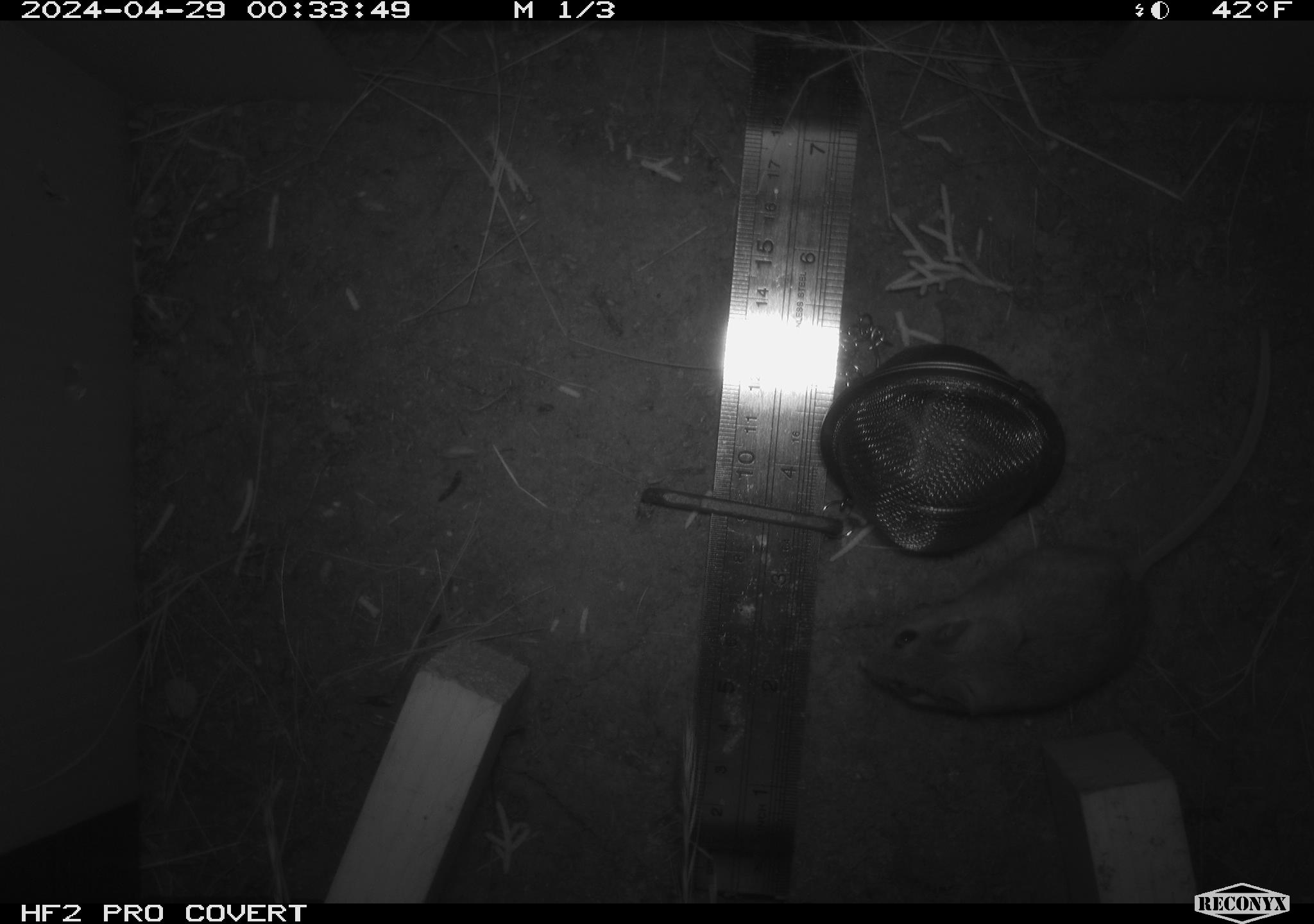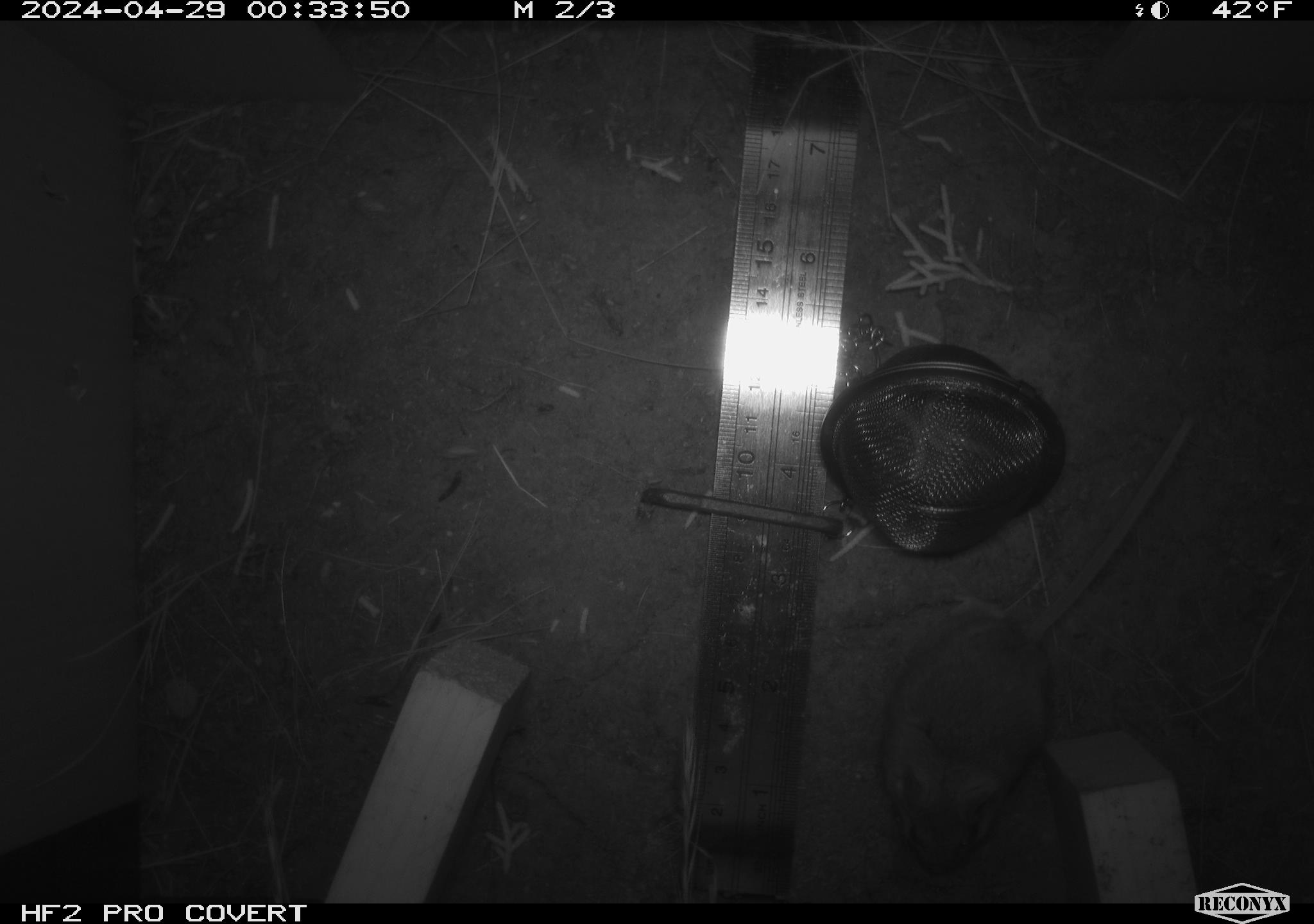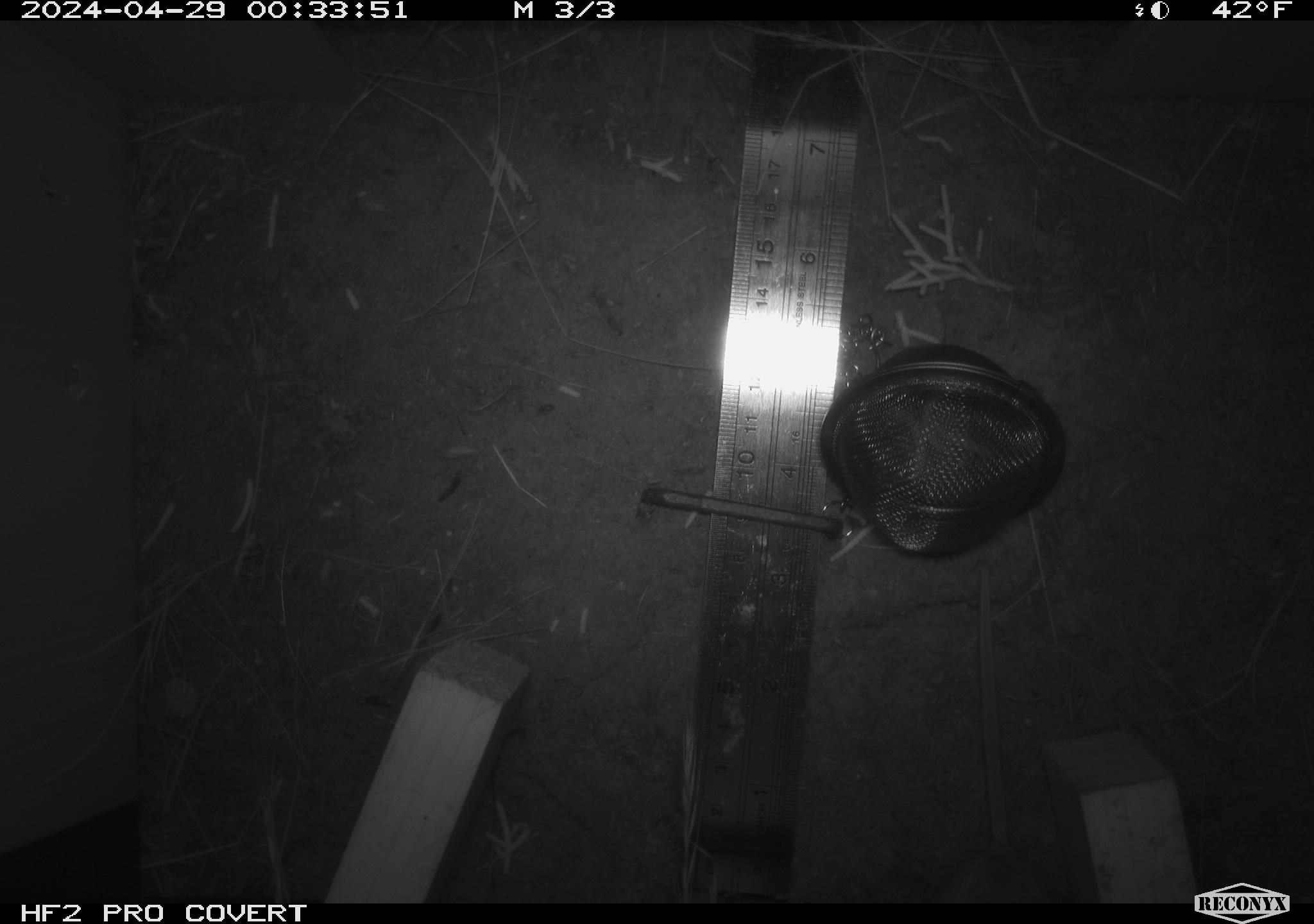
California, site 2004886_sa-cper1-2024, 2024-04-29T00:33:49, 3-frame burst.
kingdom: Animalia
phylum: Chordata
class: Mammalia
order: Rodentia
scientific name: Rodentia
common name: rodent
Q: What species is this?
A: Rodent (Rodentia).